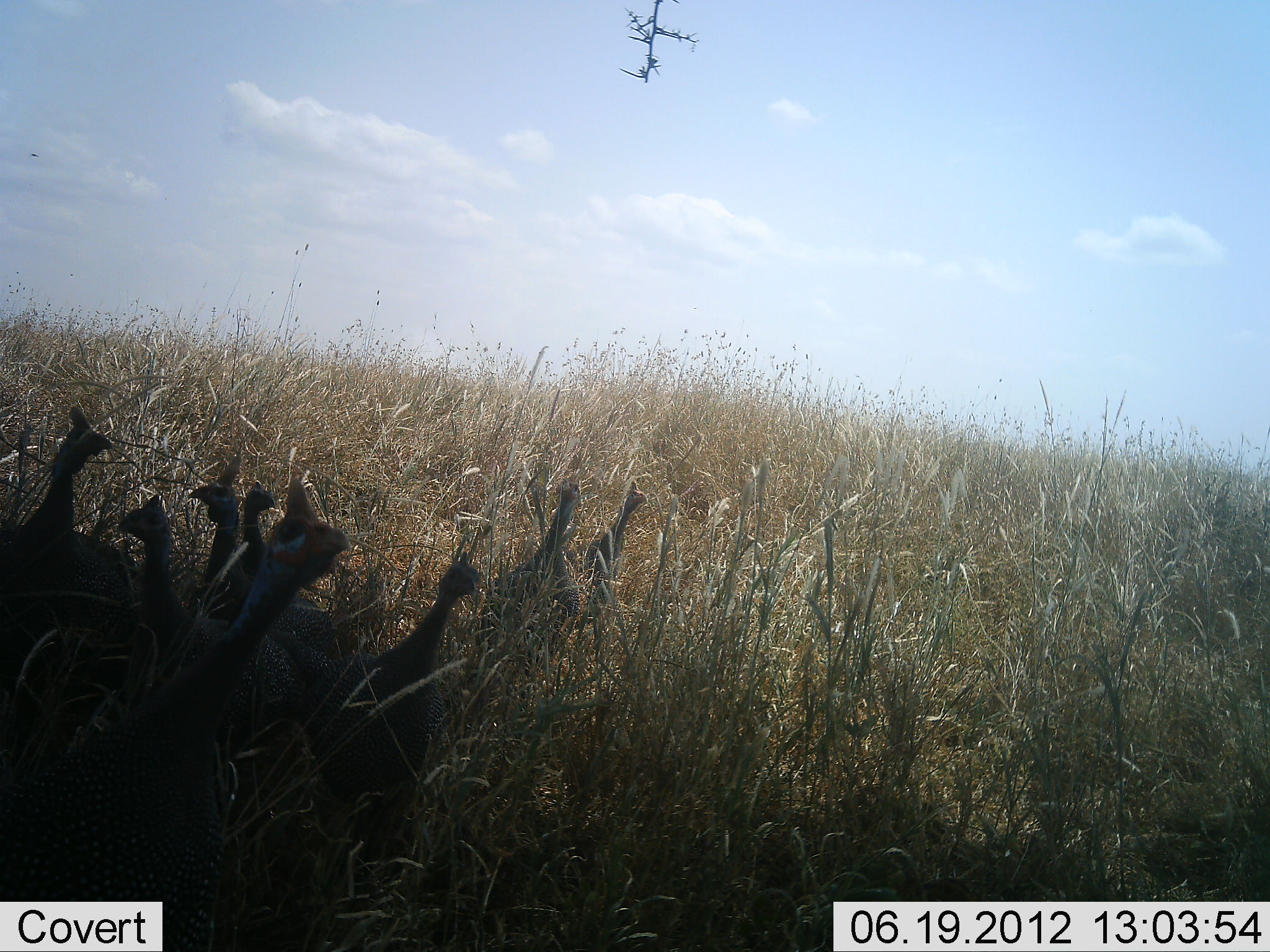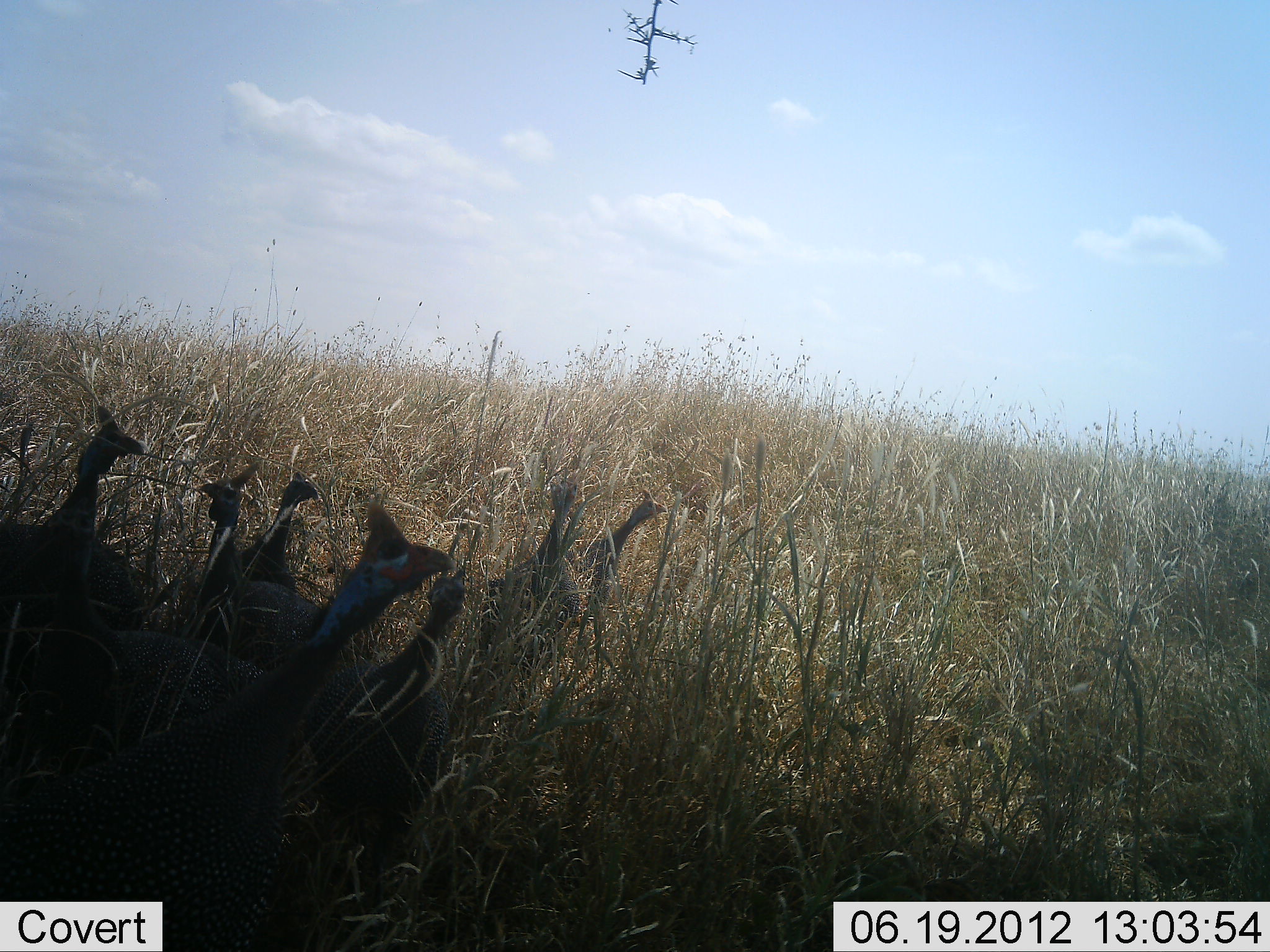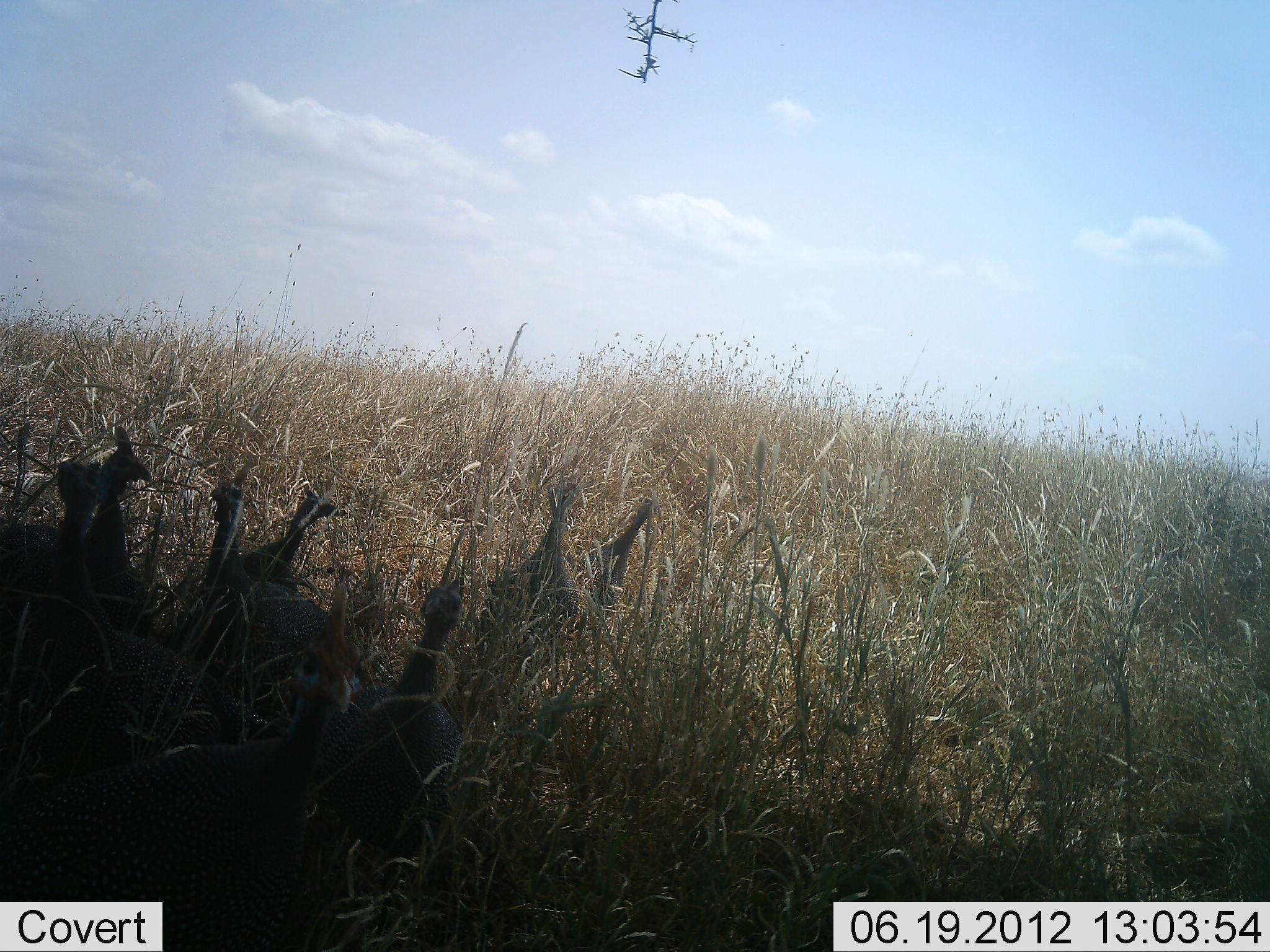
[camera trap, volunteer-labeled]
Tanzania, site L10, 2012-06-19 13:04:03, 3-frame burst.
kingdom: Animalia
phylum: Chordata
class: Aves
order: Galliformes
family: Numididae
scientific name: Numididae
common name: guinea fowl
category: guineafowl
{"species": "guineafowl (guinea fowl) (Numididae)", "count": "8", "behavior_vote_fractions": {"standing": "60%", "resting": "10%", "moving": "50%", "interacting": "0%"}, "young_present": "0%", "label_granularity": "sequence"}